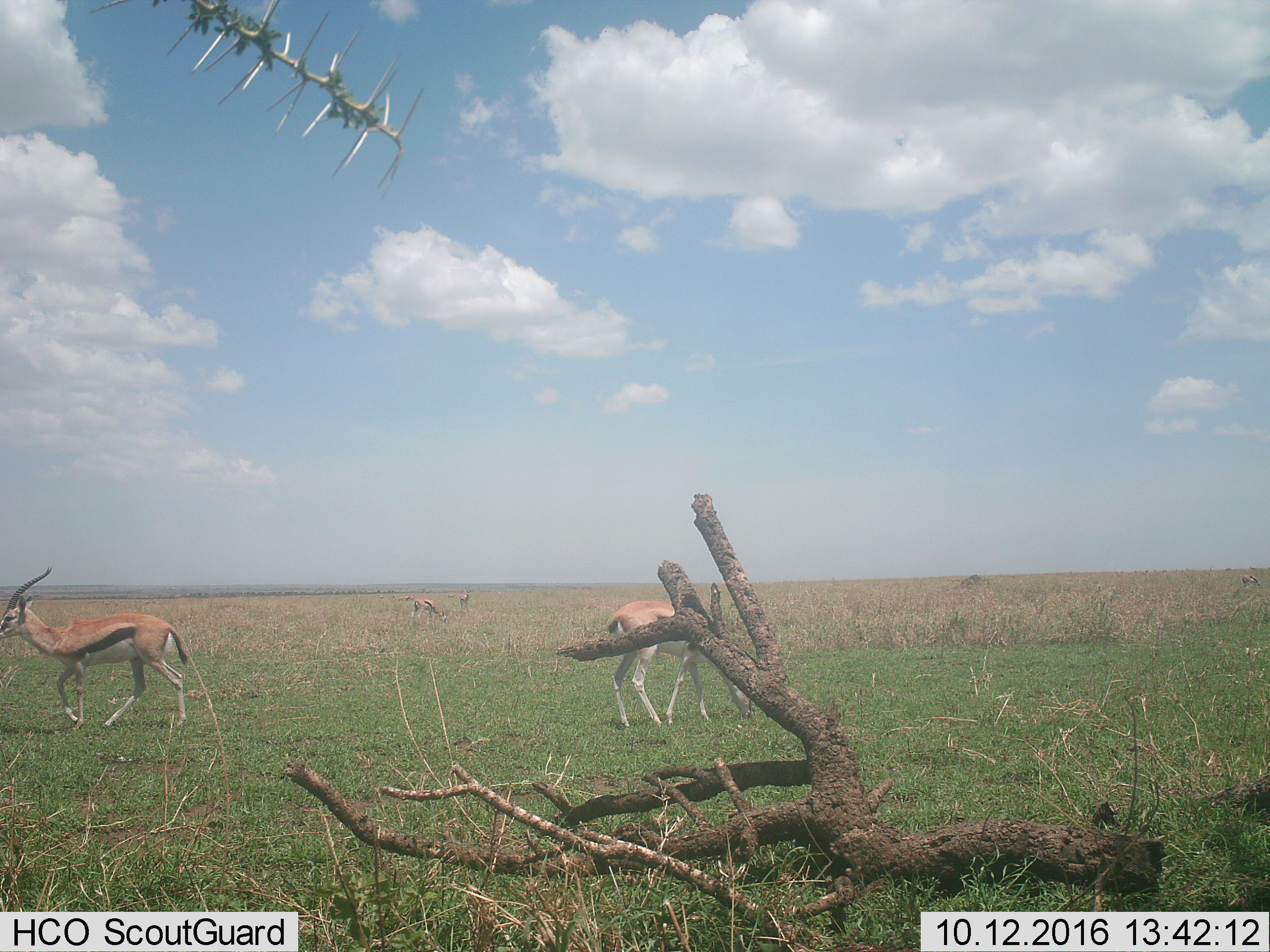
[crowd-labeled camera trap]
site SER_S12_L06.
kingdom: Animalia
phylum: Chordata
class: Mammalia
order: Artiodactyla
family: Bovidae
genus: Eudorcas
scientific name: Eudorcas thomsonii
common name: thomson's gazelle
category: gazellethomsons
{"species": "gazellethomsons (thomson's gazelle) (Eudorcas thomsonii)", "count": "4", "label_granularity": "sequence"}